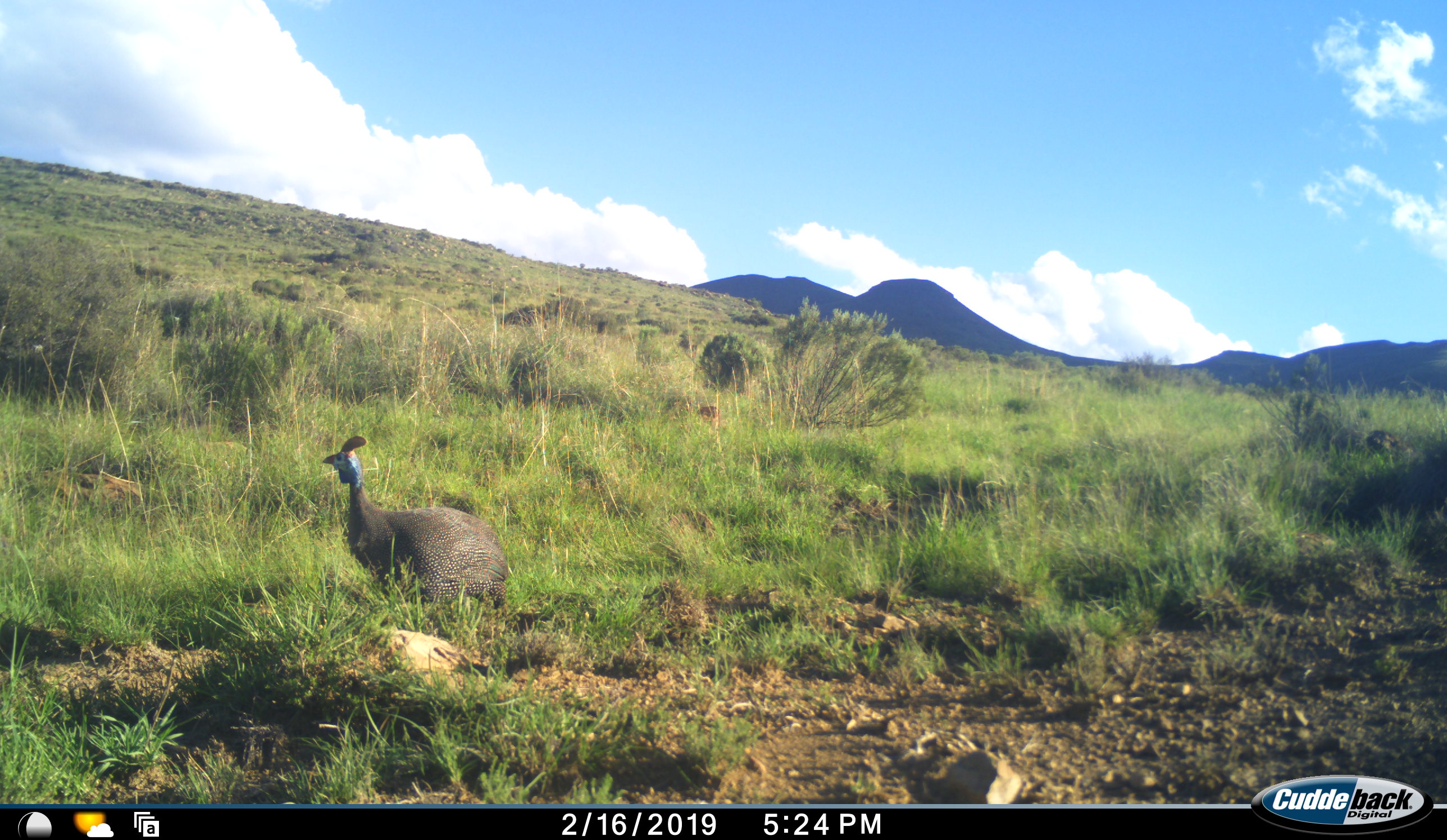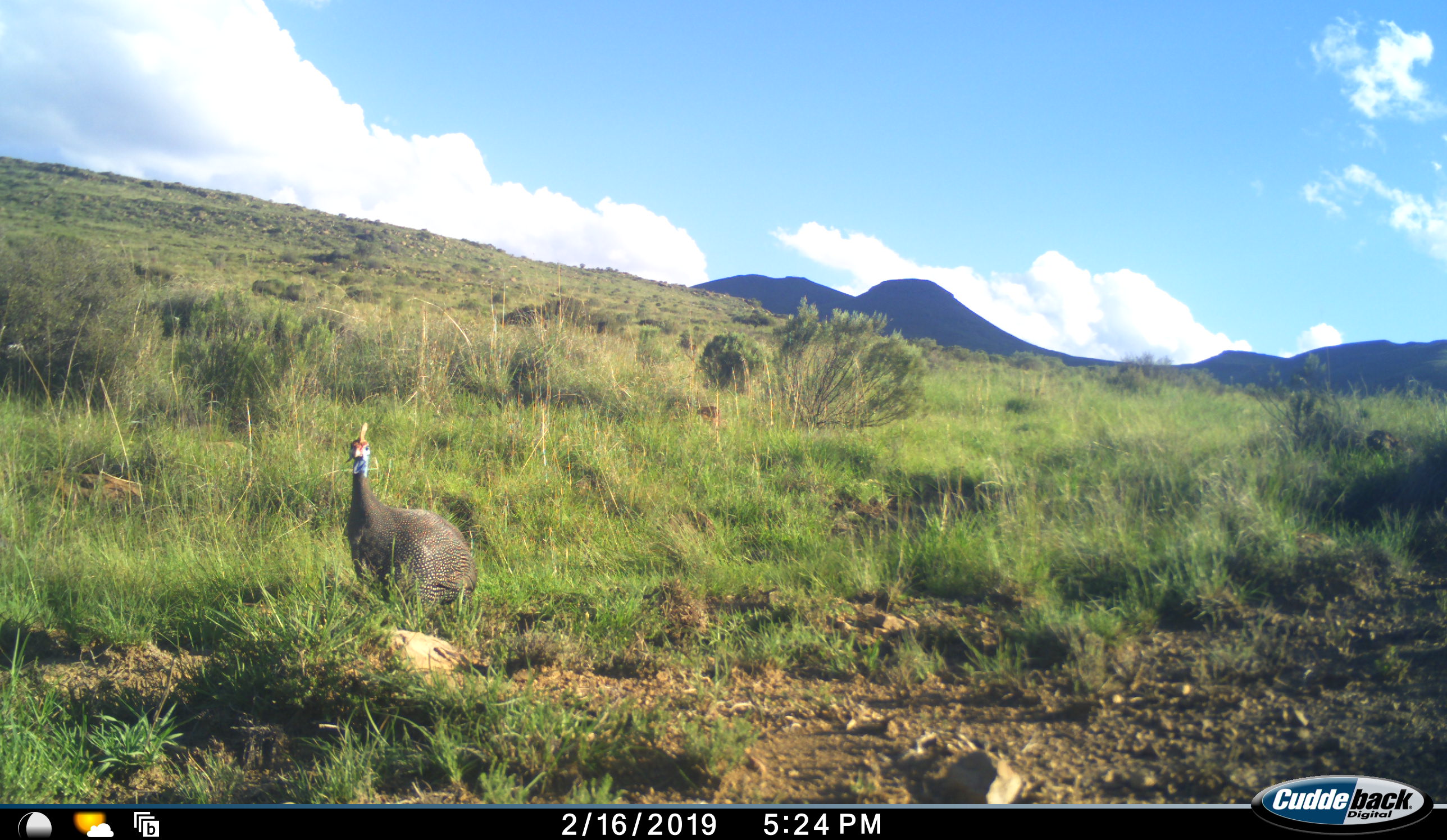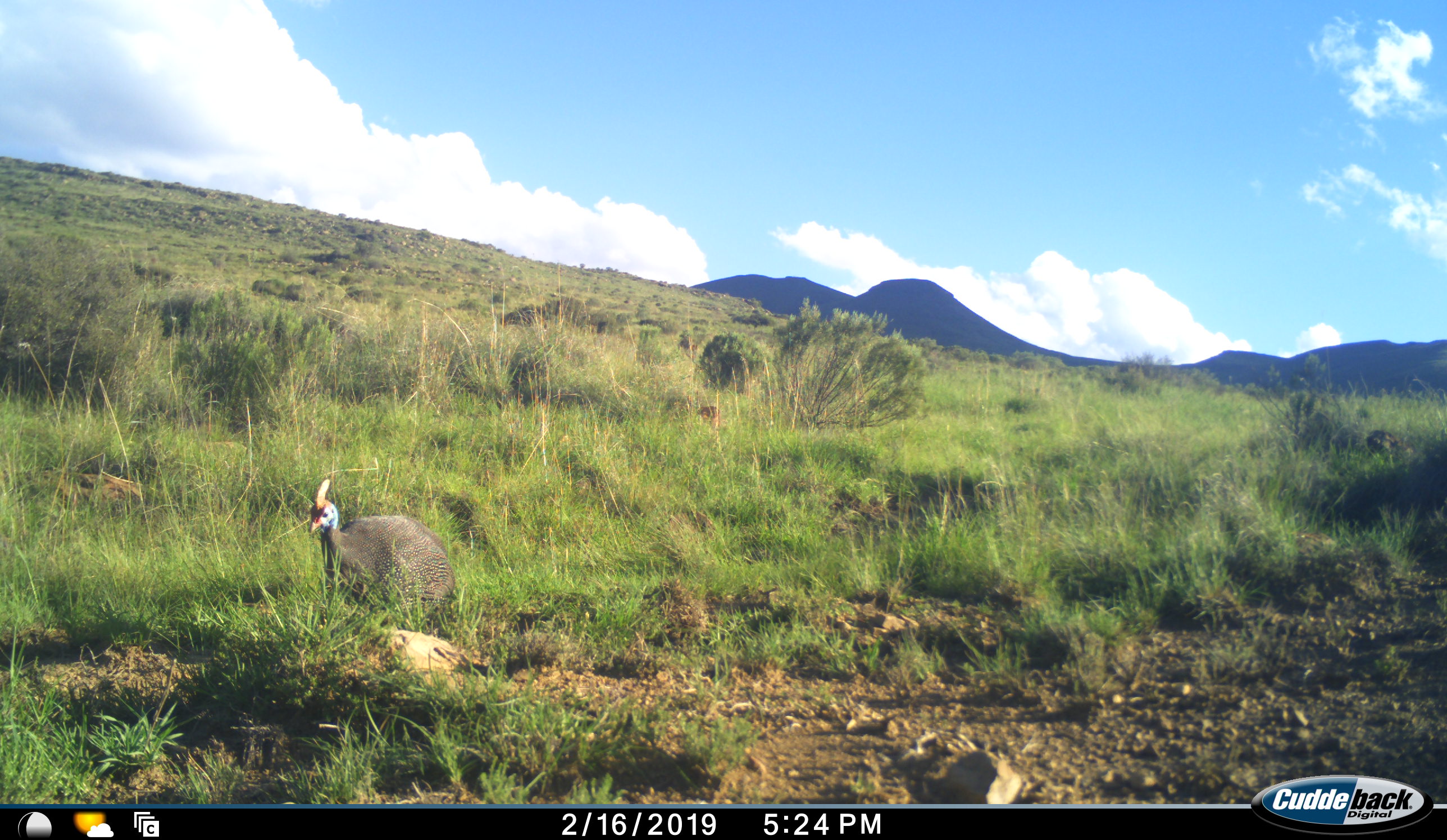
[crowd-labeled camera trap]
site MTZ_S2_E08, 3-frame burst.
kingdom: Animalia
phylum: Chordata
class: Aves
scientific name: Aves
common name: bird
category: birdother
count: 1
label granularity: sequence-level